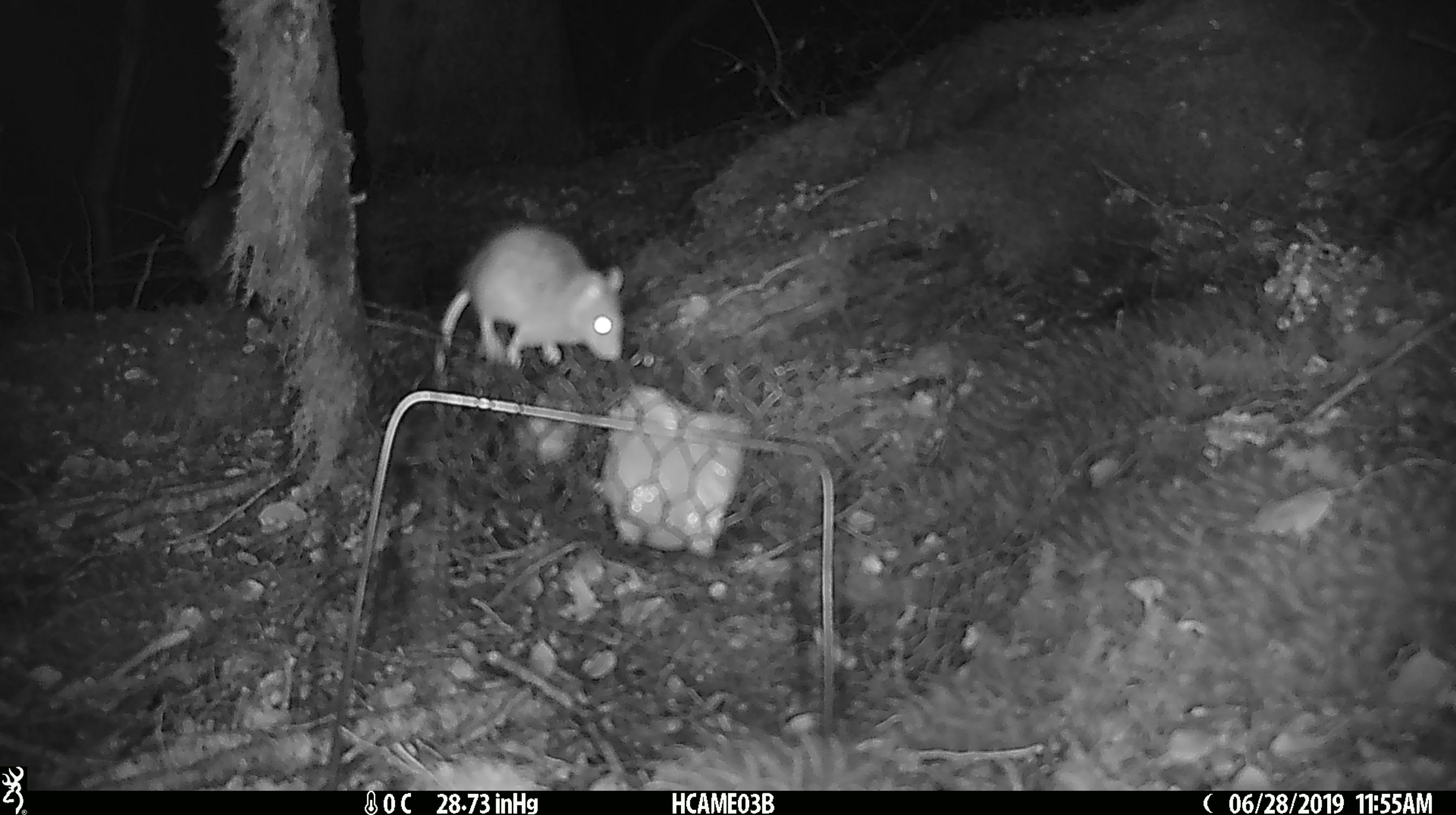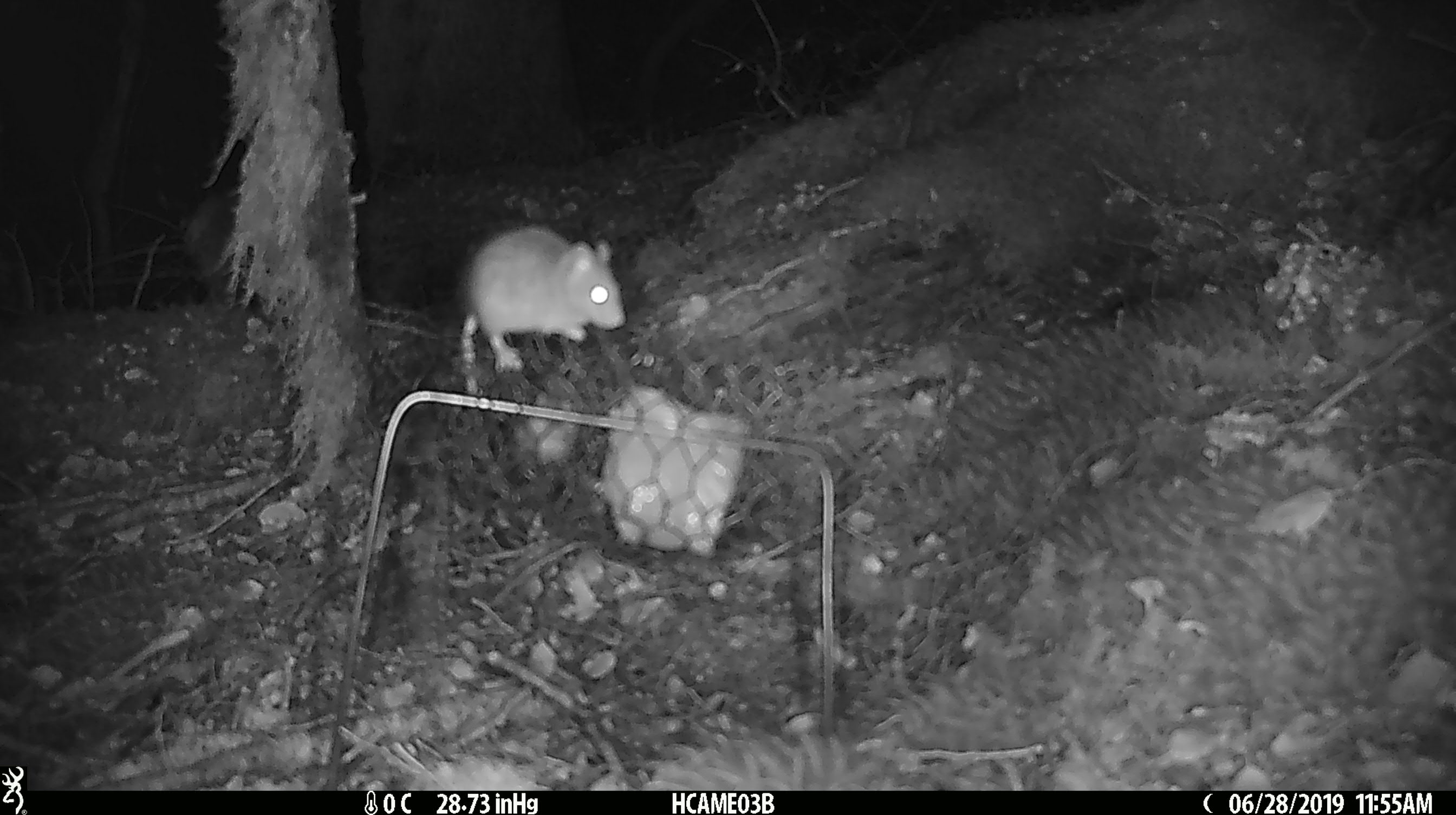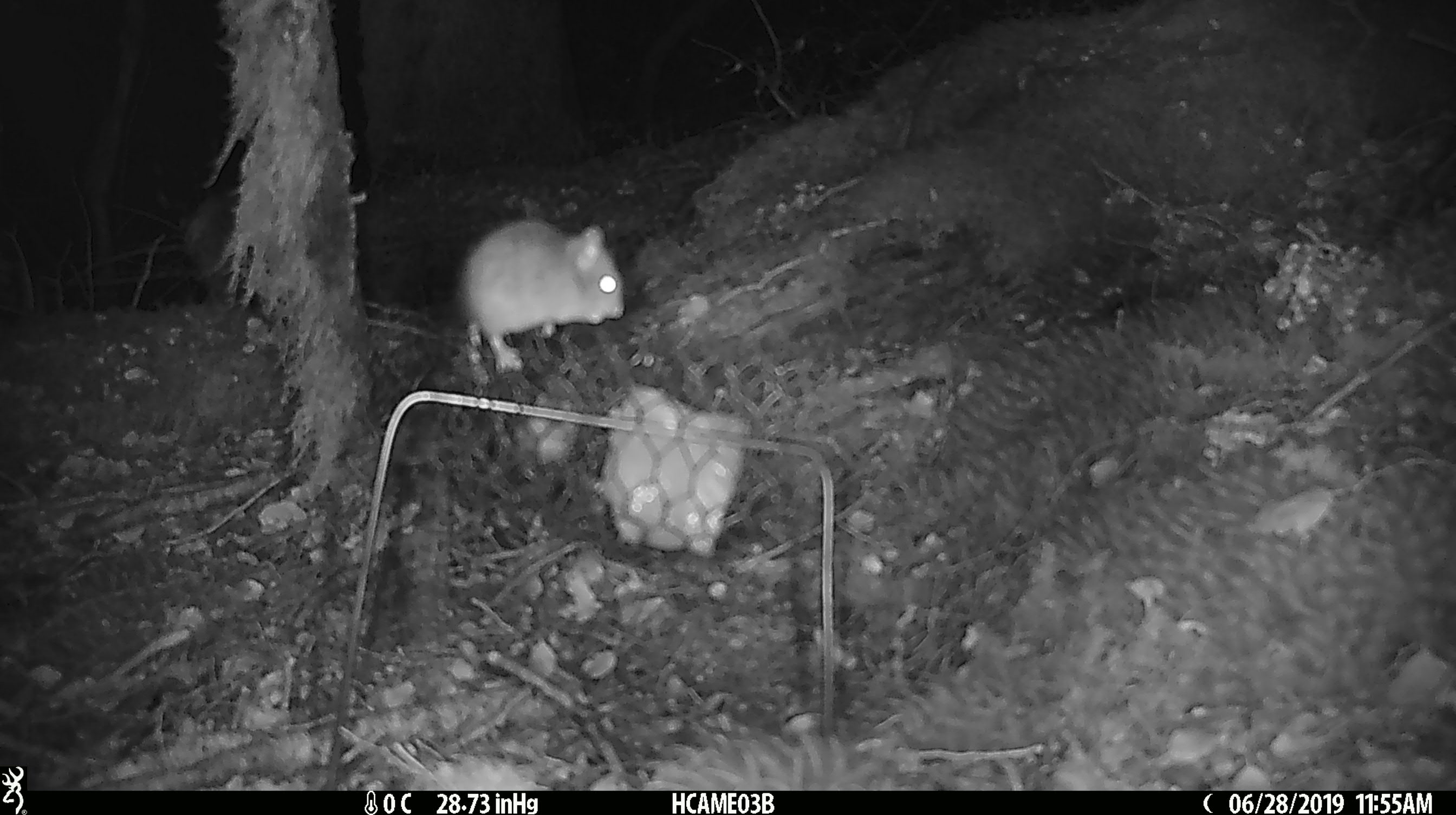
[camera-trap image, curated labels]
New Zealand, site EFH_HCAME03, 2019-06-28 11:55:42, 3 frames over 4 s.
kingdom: Animalia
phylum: Chordata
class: Mammalia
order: Rodentia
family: Muridae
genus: Mus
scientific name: Mus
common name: mouse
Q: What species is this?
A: Mouse (Mus).